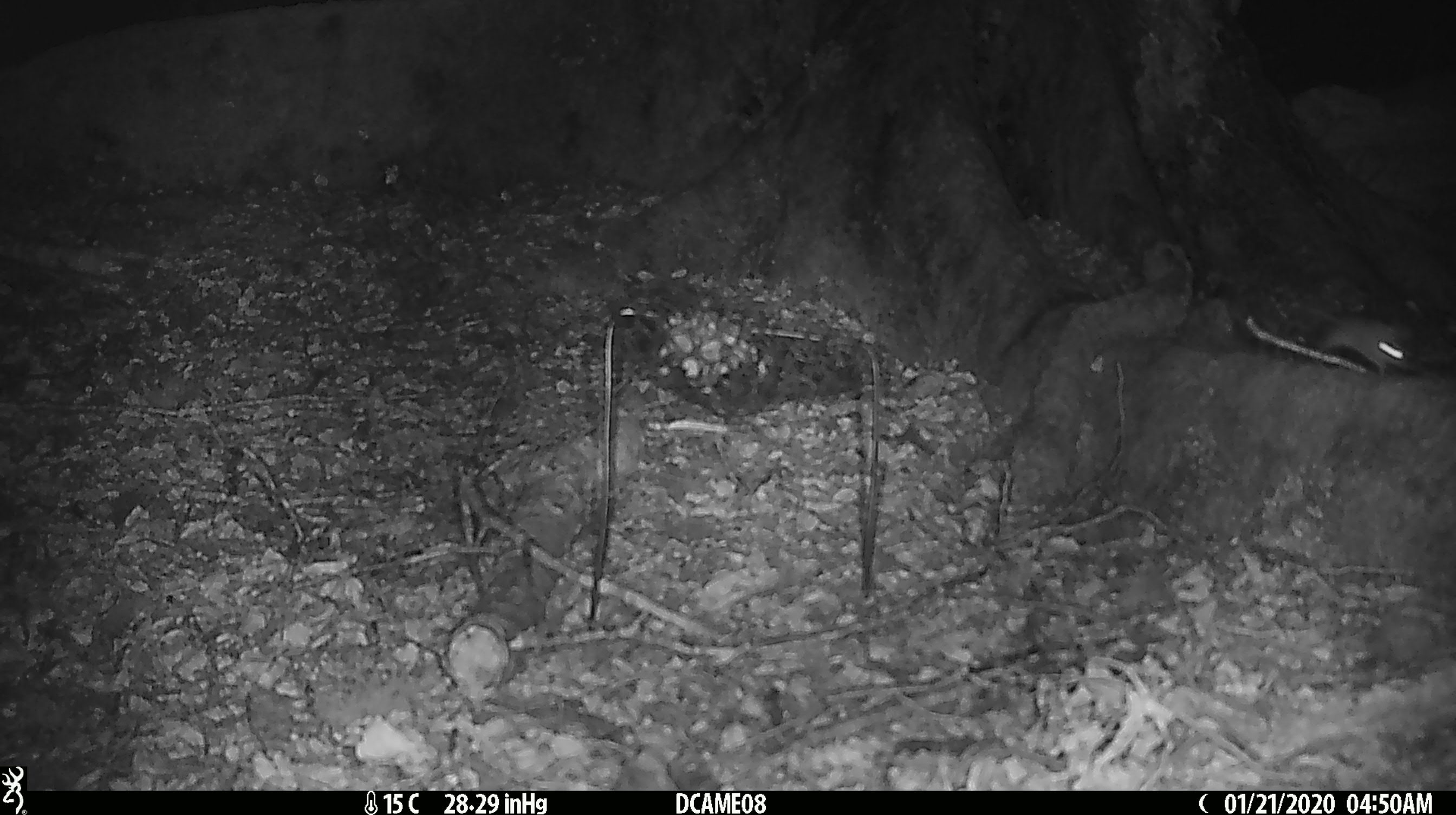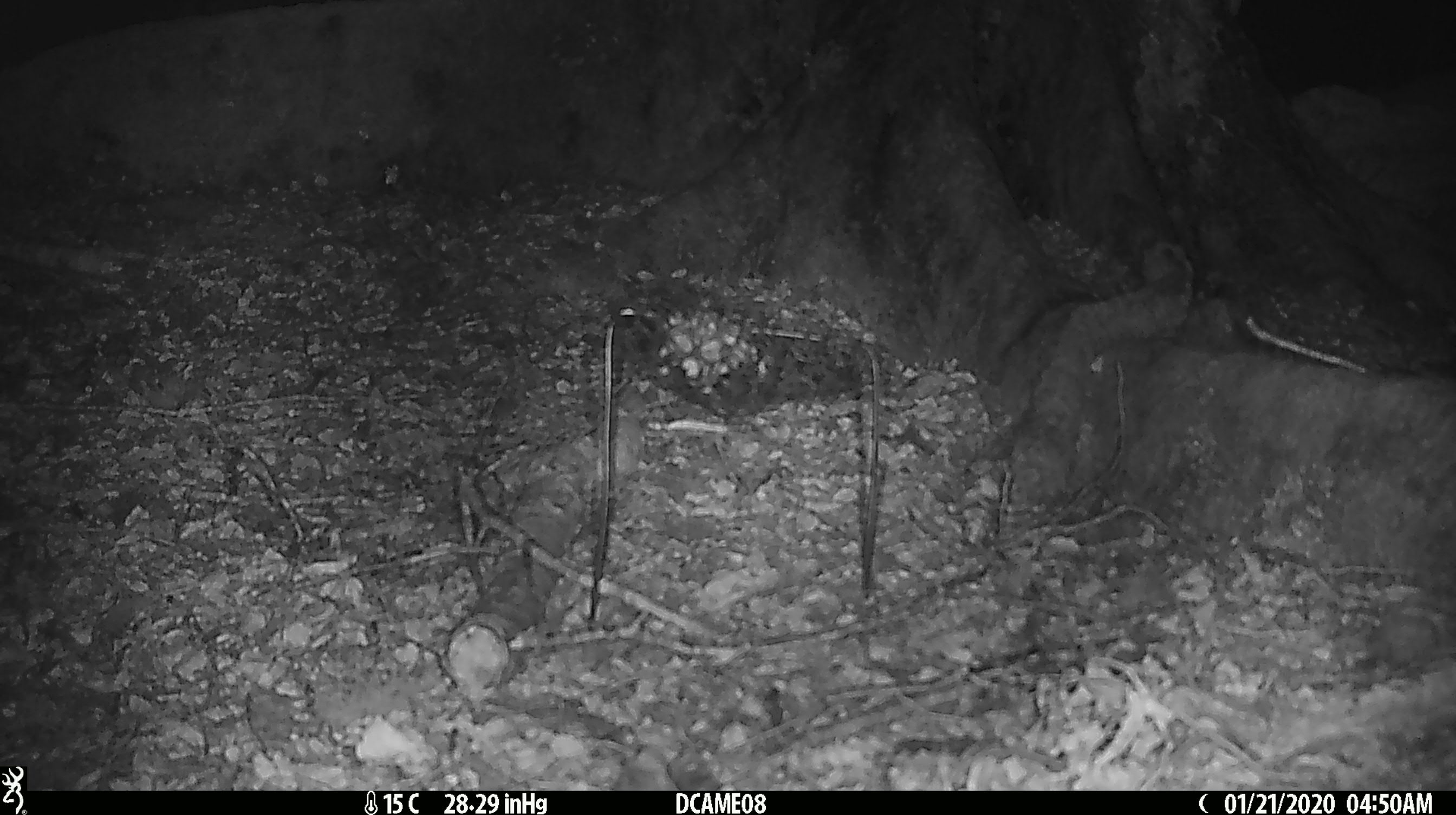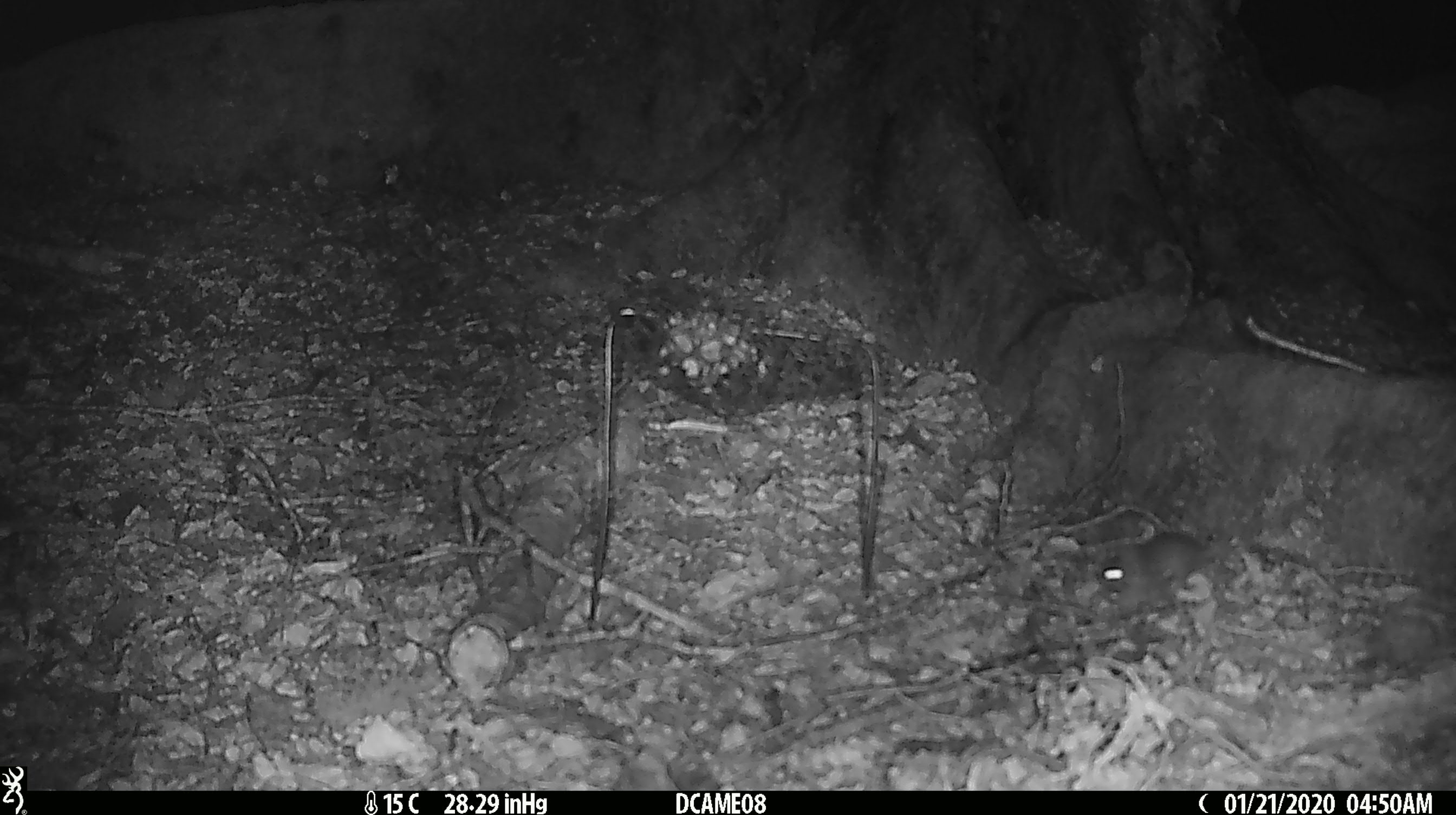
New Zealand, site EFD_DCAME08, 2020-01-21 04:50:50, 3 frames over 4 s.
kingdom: Animalia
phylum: Chordata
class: Mammalia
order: Rodentia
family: Muridae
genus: Mus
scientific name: Mus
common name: mouse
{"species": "mouse (Mus)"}